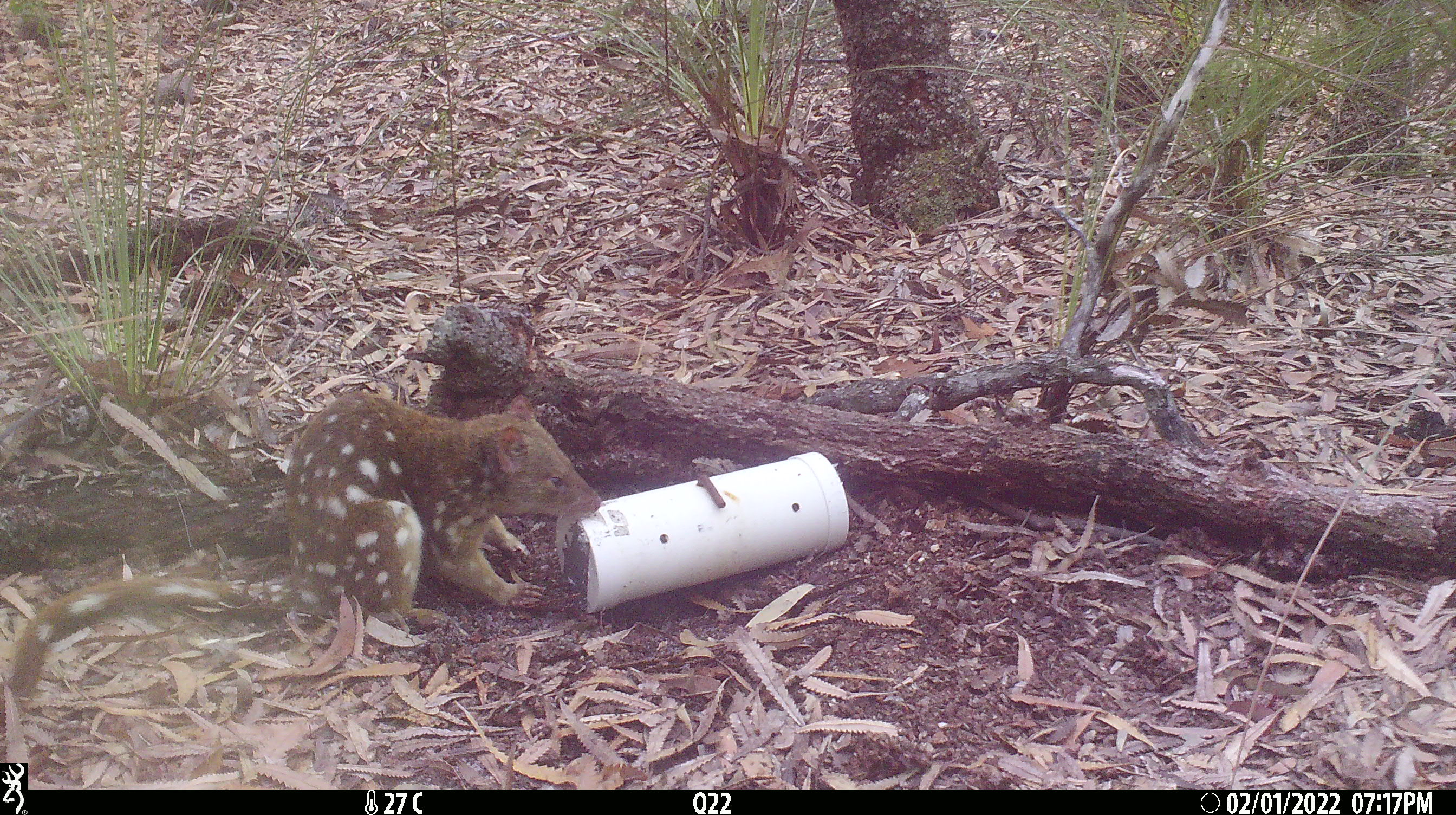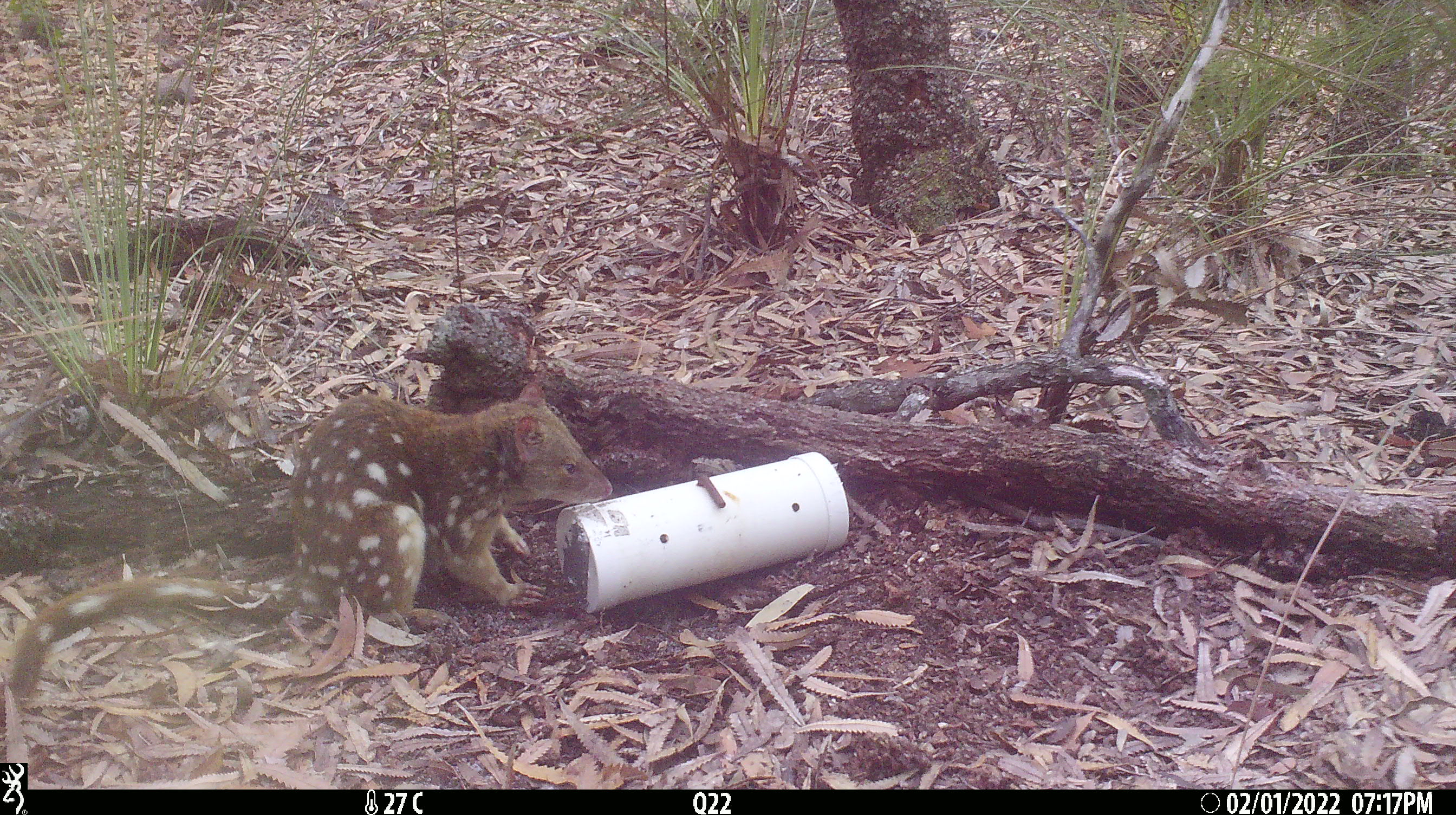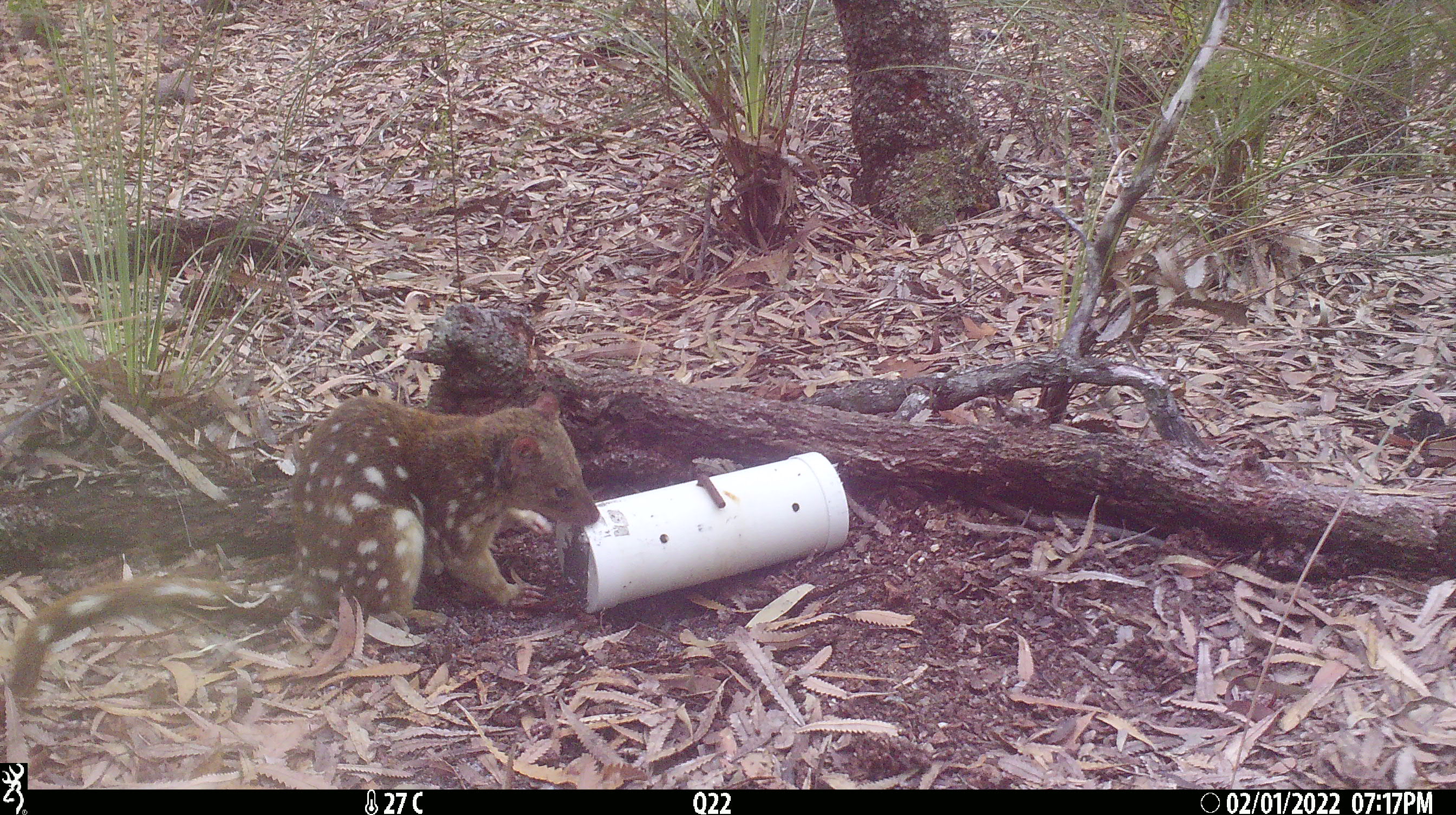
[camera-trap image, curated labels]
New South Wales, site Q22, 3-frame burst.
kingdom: Animalia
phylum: Chordata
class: Mammalia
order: Dasyuromorphia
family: Dasyuridae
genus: Dasyurus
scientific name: Dasyurus maculatus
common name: spotted-tailed quoll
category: quoll